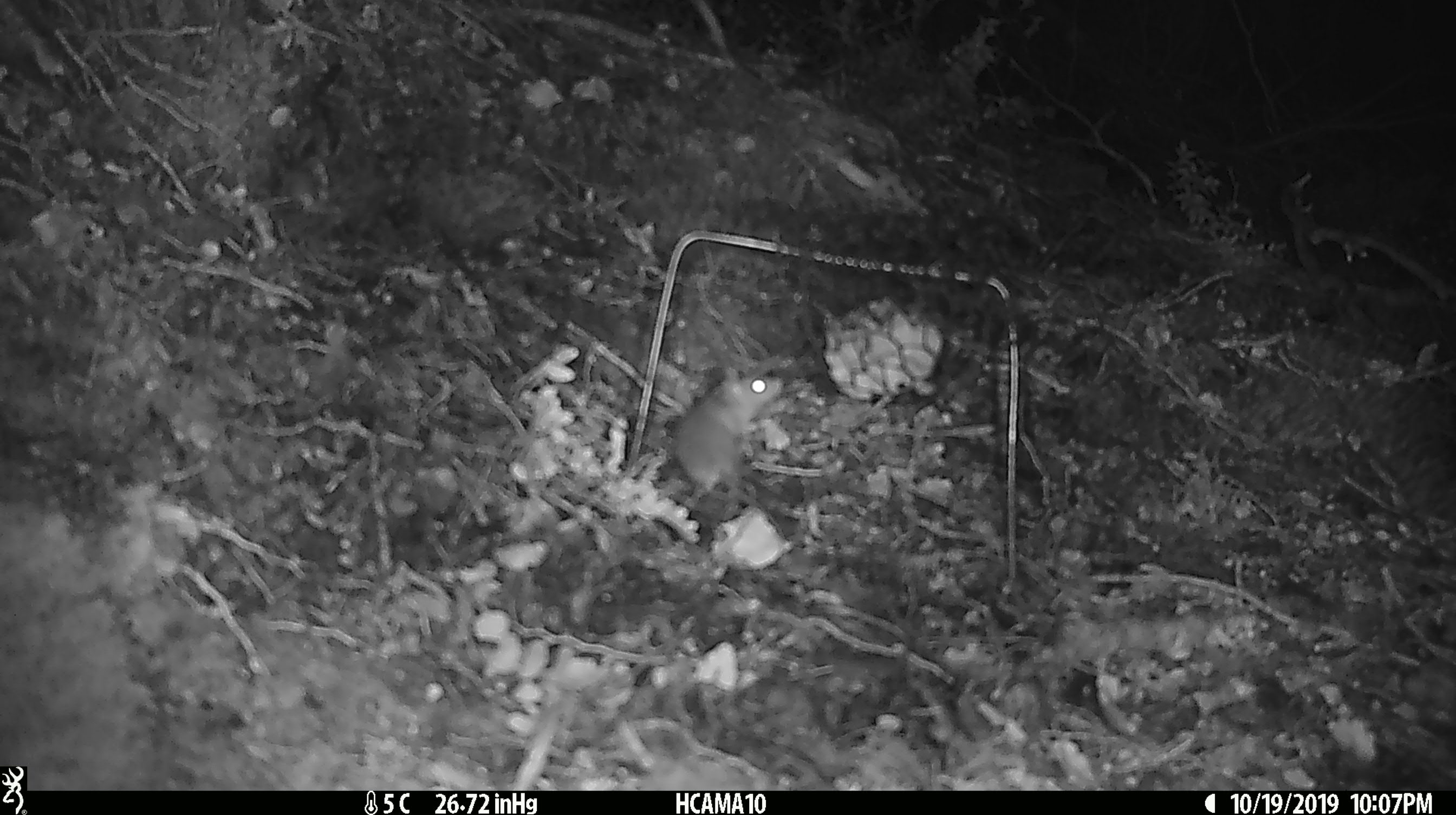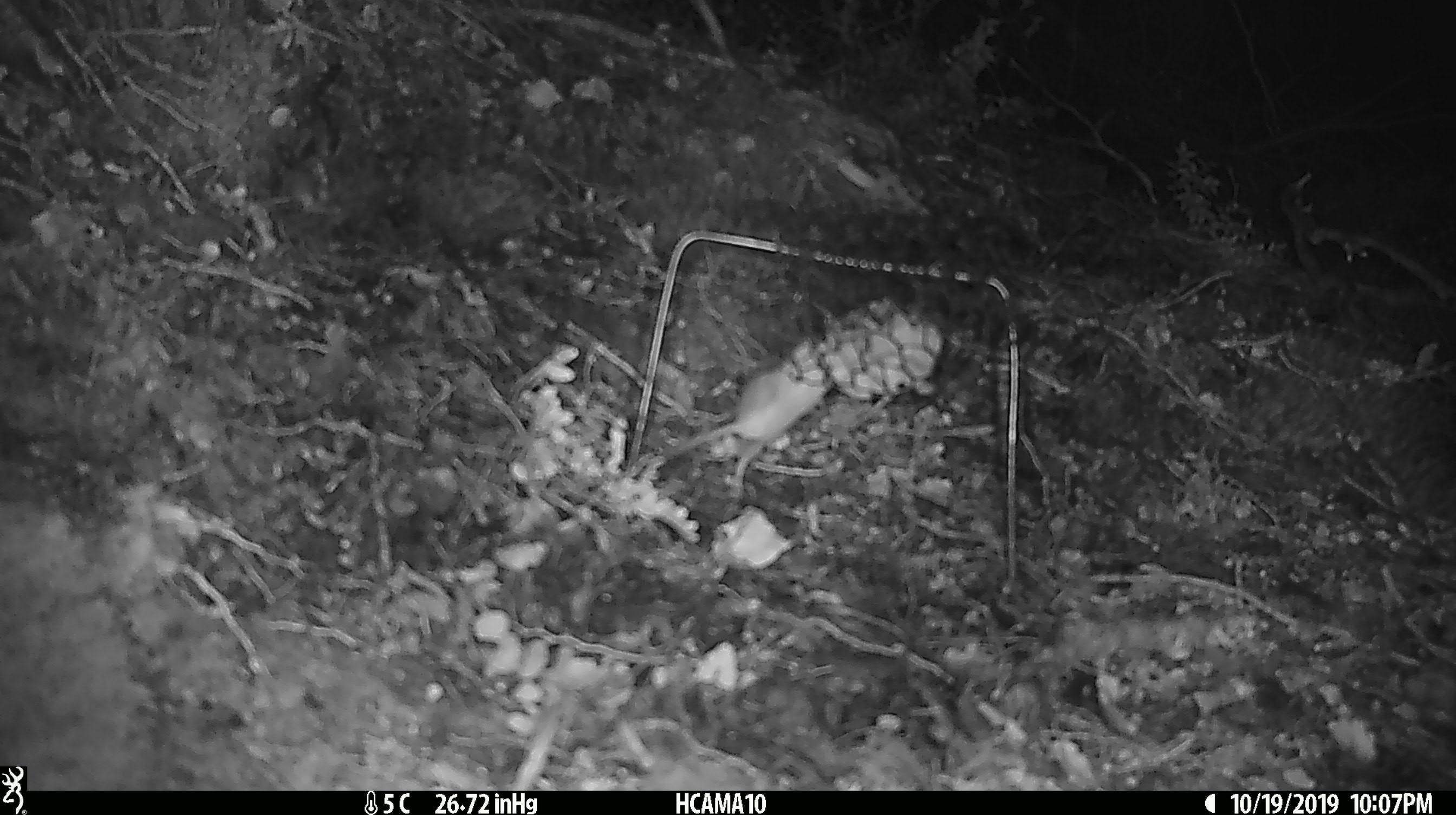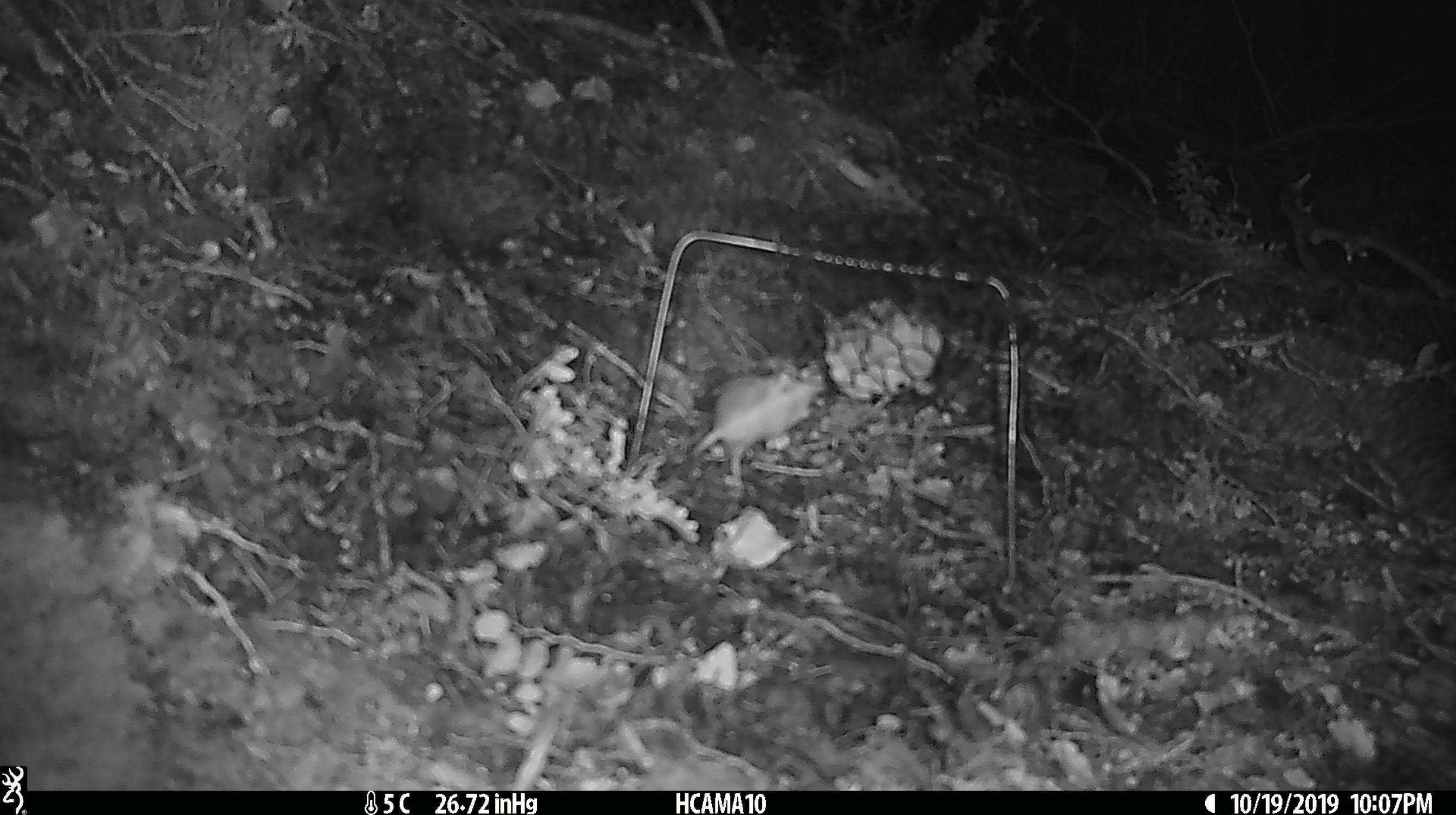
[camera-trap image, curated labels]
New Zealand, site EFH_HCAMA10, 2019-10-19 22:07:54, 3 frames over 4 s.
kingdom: Animalia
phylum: Chordata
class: Mammalia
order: Rodentia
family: Muridae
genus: Mus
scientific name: Mus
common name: mouse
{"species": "mouse (Mus)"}